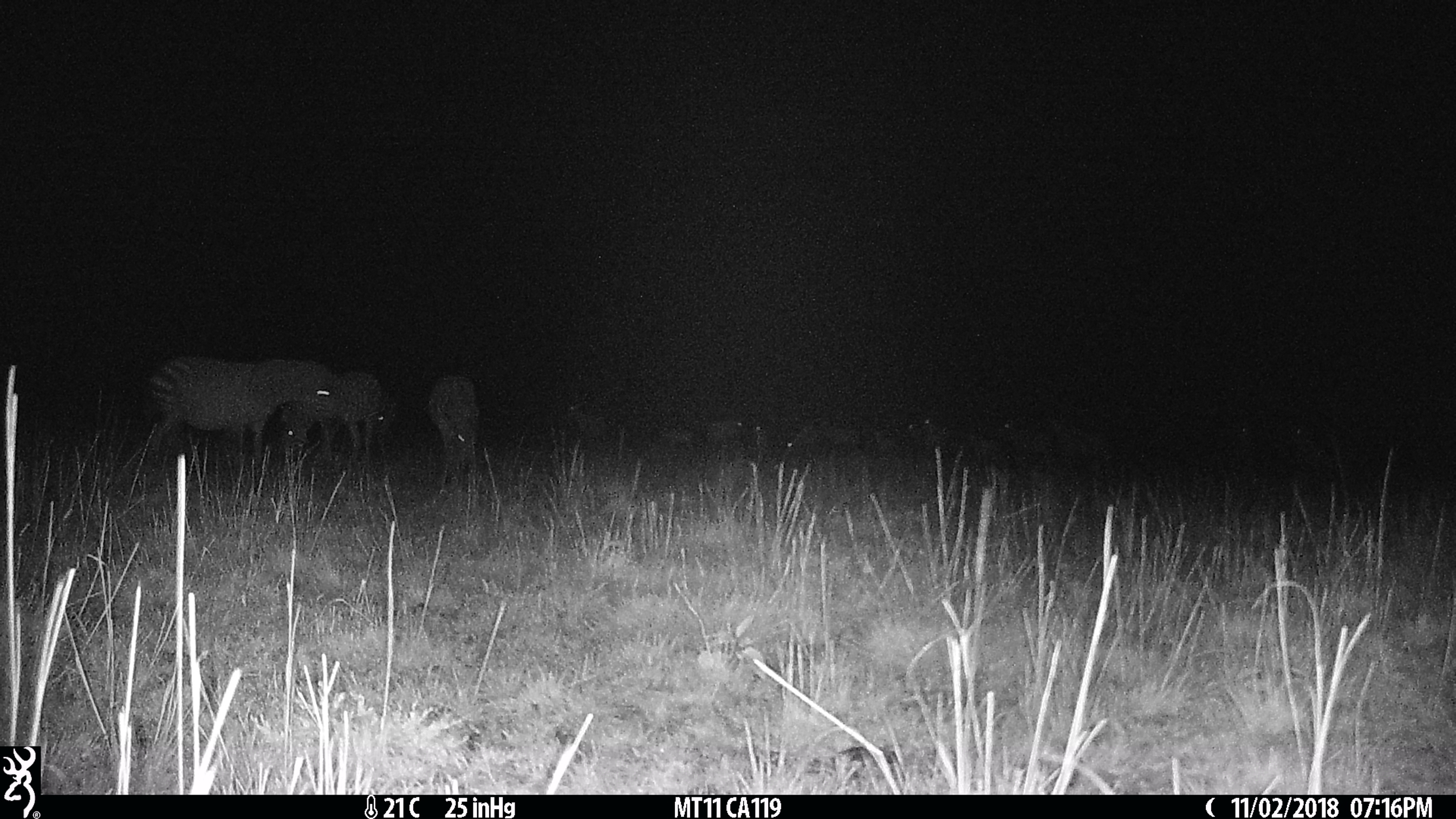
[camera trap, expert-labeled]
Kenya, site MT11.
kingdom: Animalia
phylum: Chordata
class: Mammalia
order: Perissodactyla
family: Equidae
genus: Equus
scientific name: Equus quagga burchellii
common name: burchell's zebra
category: zebra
Zebra (burchell's zebra) (Equus quagga burchellii).